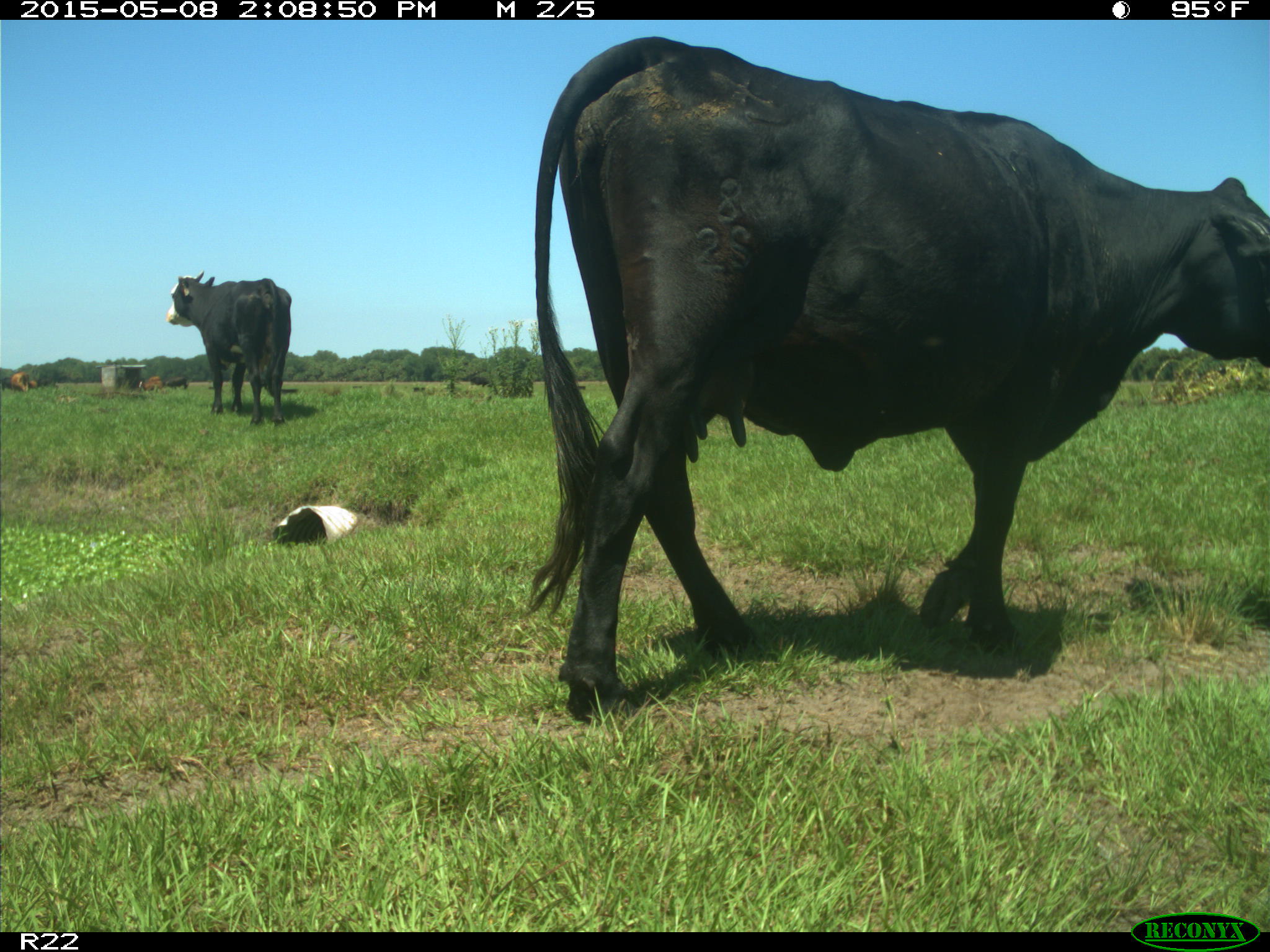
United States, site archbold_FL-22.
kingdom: Animalia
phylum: Chordata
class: Mammalia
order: Artiodactyla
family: Bovidae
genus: Bos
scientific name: Bos taurus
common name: domestic cow